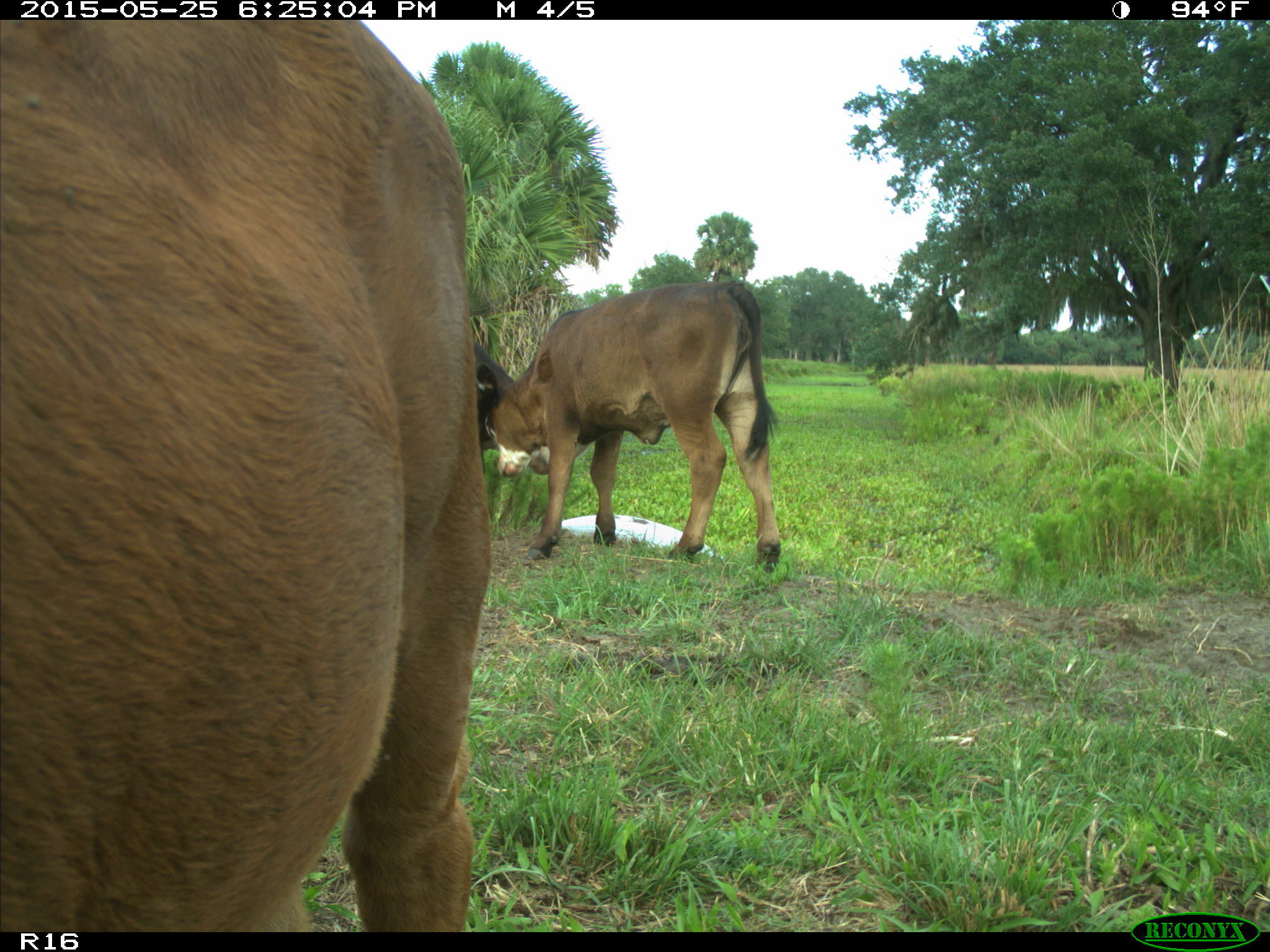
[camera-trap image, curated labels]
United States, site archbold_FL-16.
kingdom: Animalia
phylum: Chordata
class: Mammalia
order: Artiodactyla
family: Bovidae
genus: Bos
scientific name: Bos taurus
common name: domestic cow